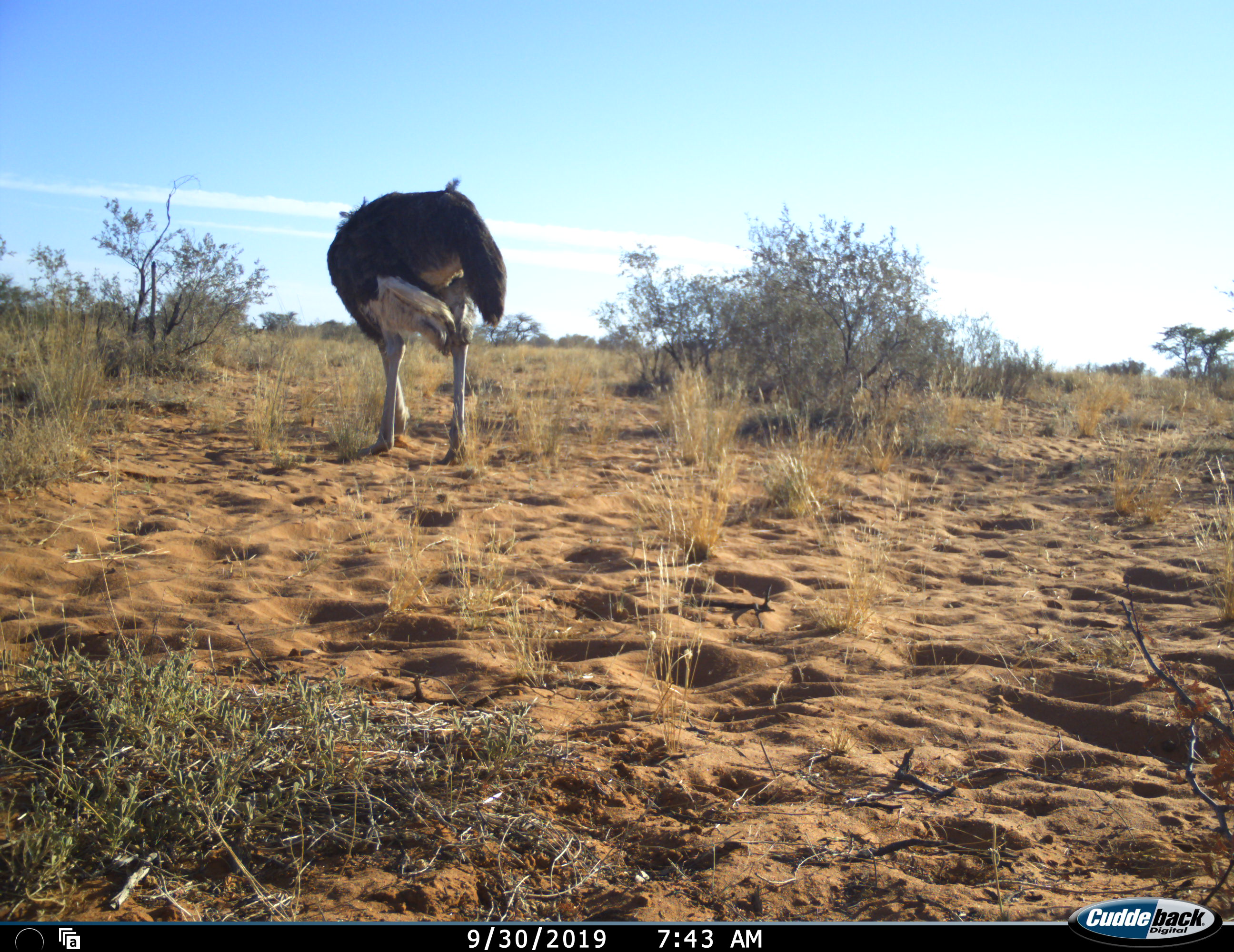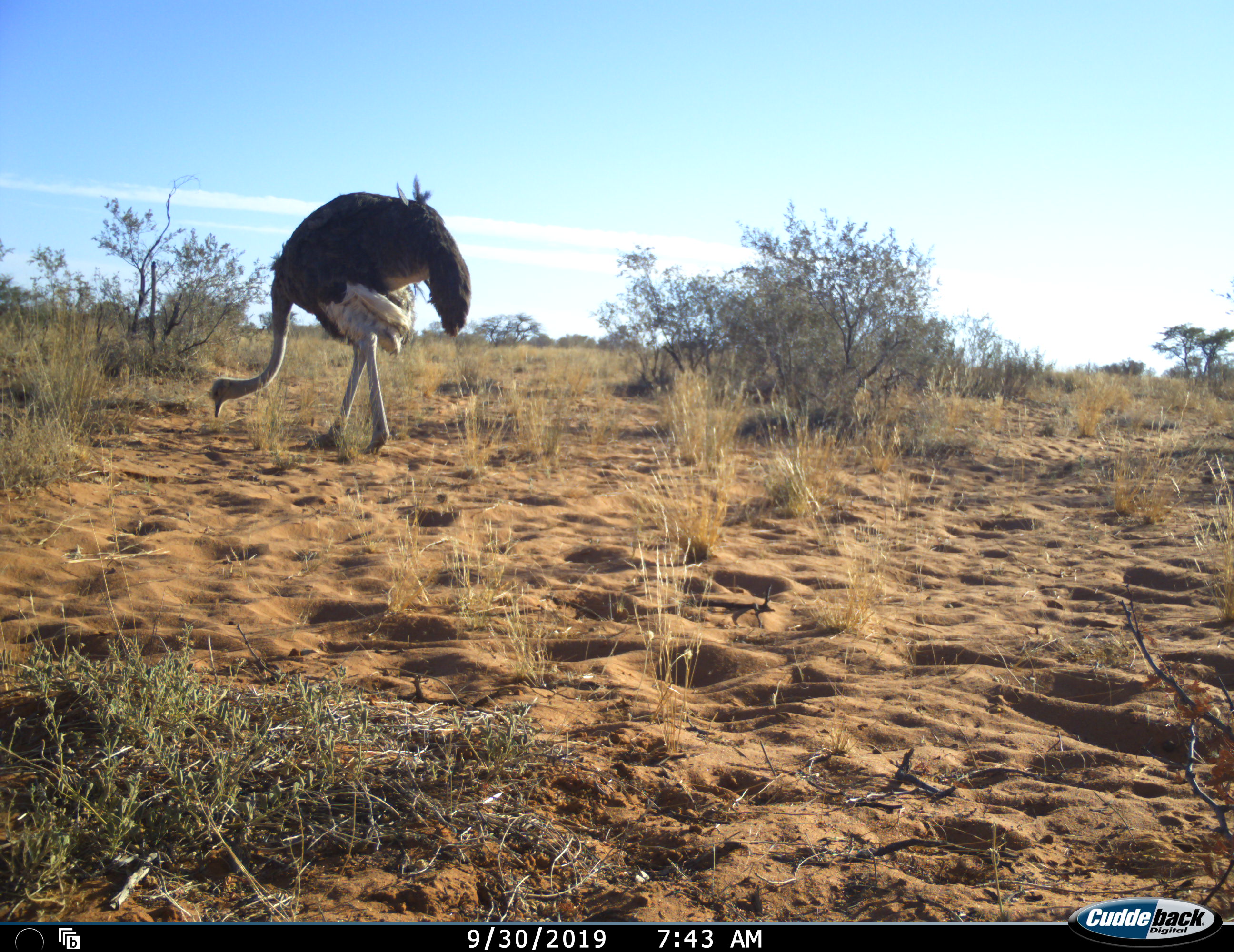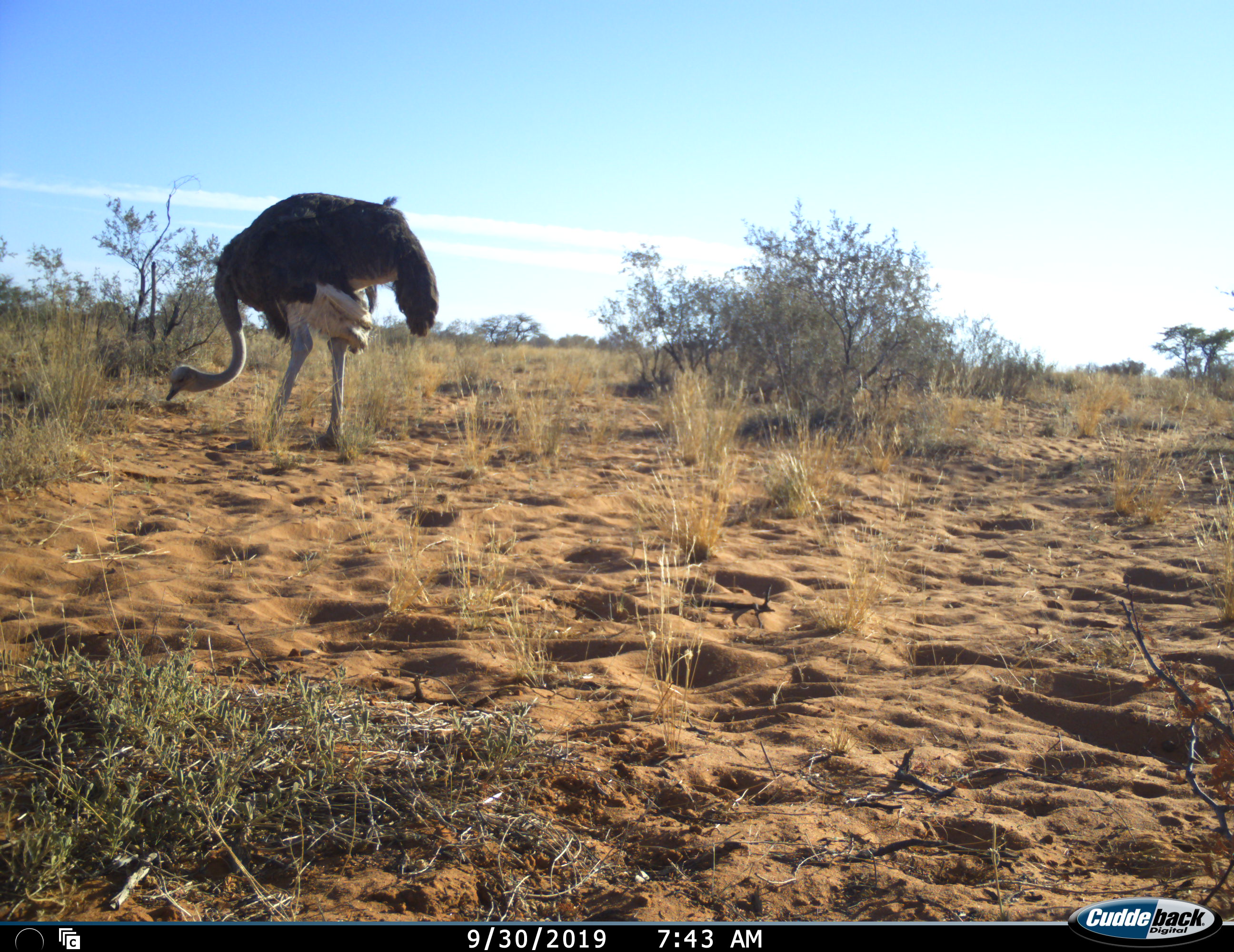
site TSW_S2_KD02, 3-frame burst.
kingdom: Animalia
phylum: Chordata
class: Aves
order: Struthioniformes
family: Struthionidae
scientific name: Struthionidae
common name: ostrich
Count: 1.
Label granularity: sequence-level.